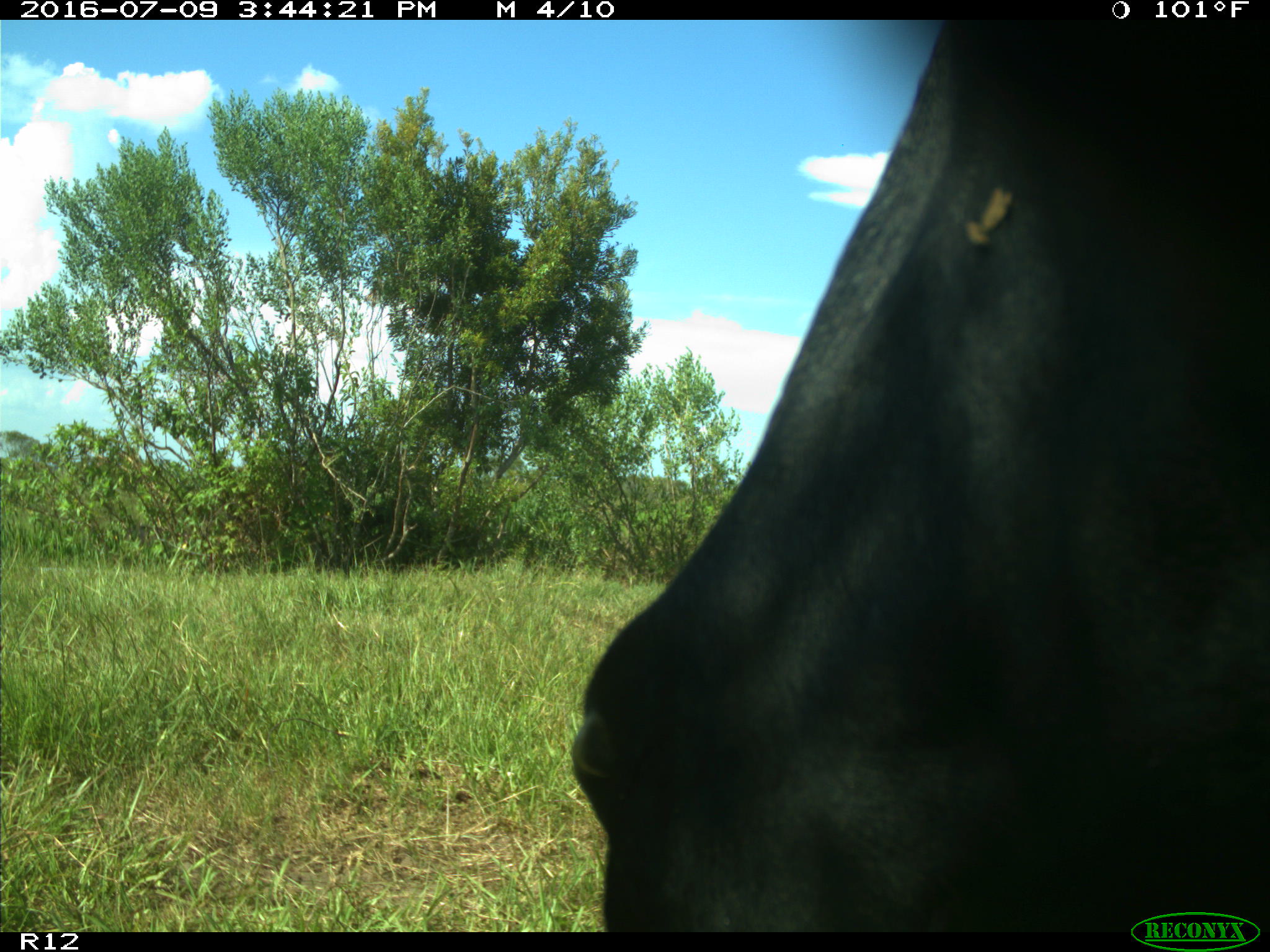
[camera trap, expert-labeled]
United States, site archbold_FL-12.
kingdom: Animalia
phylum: Chordata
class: Mammalia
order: Artiodactyla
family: Bovidae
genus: Bos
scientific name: Bos taurus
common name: domestic cow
Bos taurus (domestic cow).